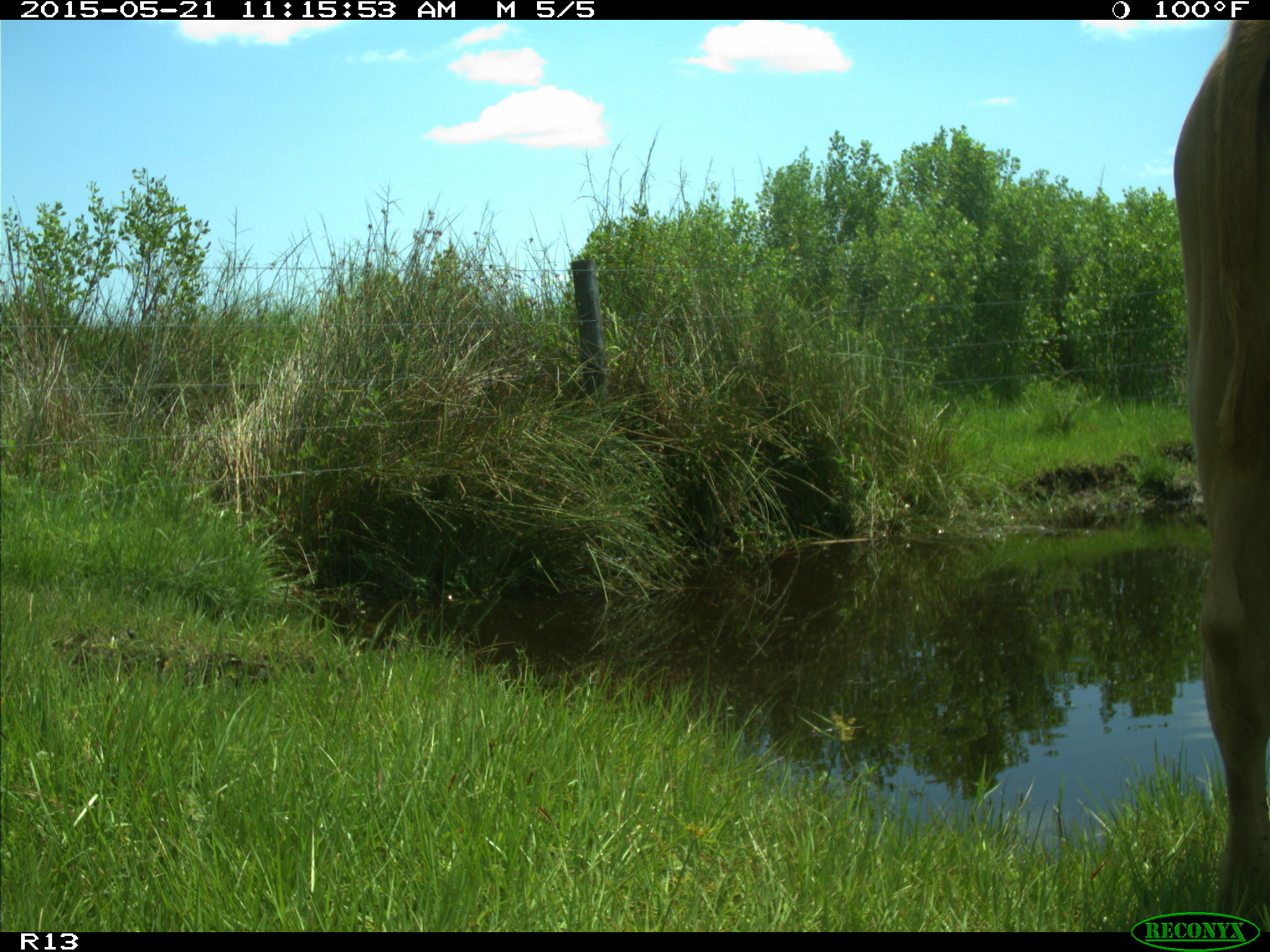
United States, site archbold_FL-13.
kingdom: Animalia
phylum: Chordata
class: Mammalia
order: Artiodactyla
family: Bovidae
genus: Bos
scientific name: Bos taurus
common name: domestic cow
Bos taurus (domestic cow).